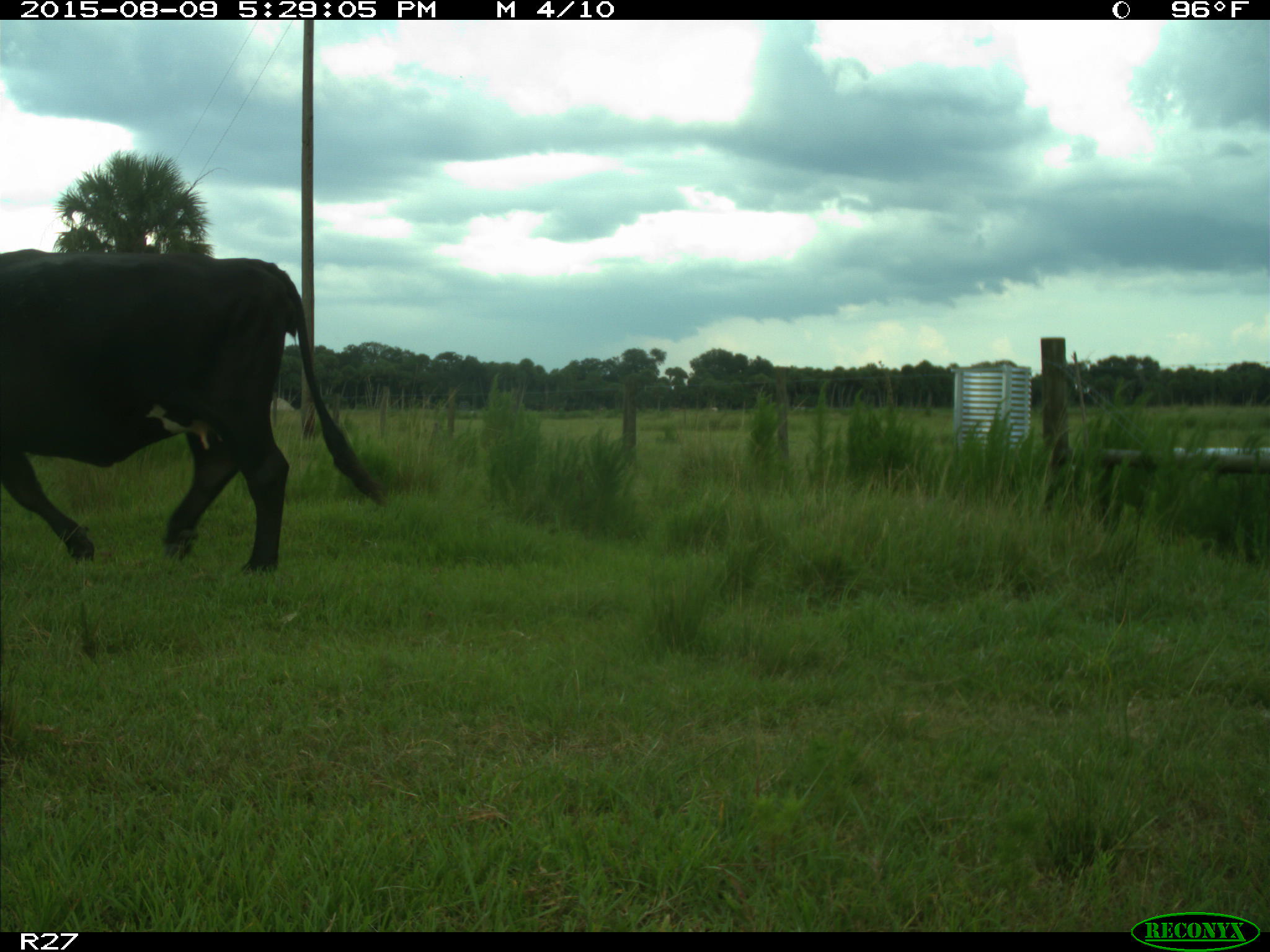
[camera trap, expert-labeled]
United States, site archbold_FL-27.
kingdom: Animalia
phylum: Chordata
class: Mammalia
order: Artiodactyla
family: Bovidae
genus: Bos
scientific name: Bos taurus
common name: domestic cow